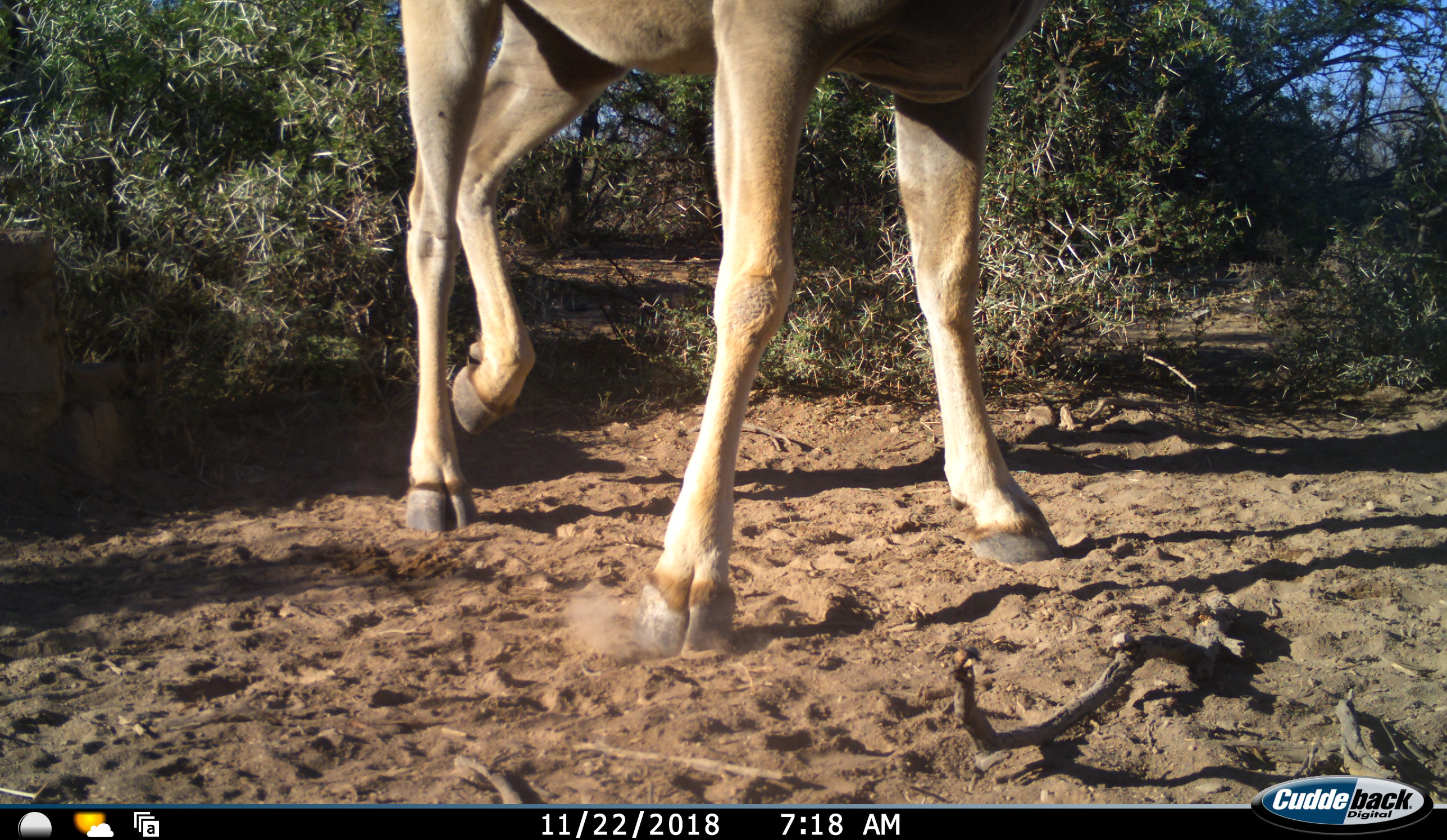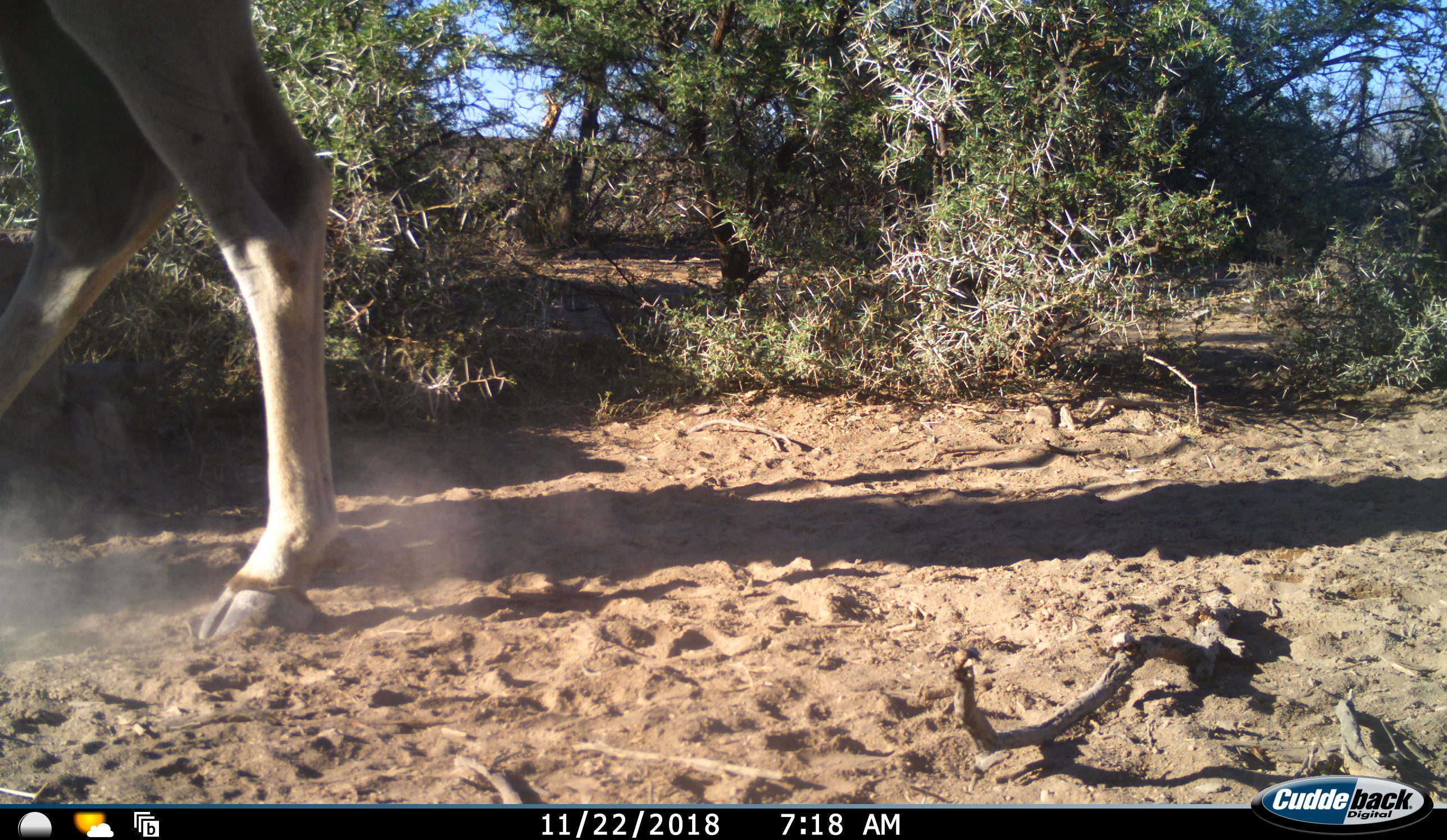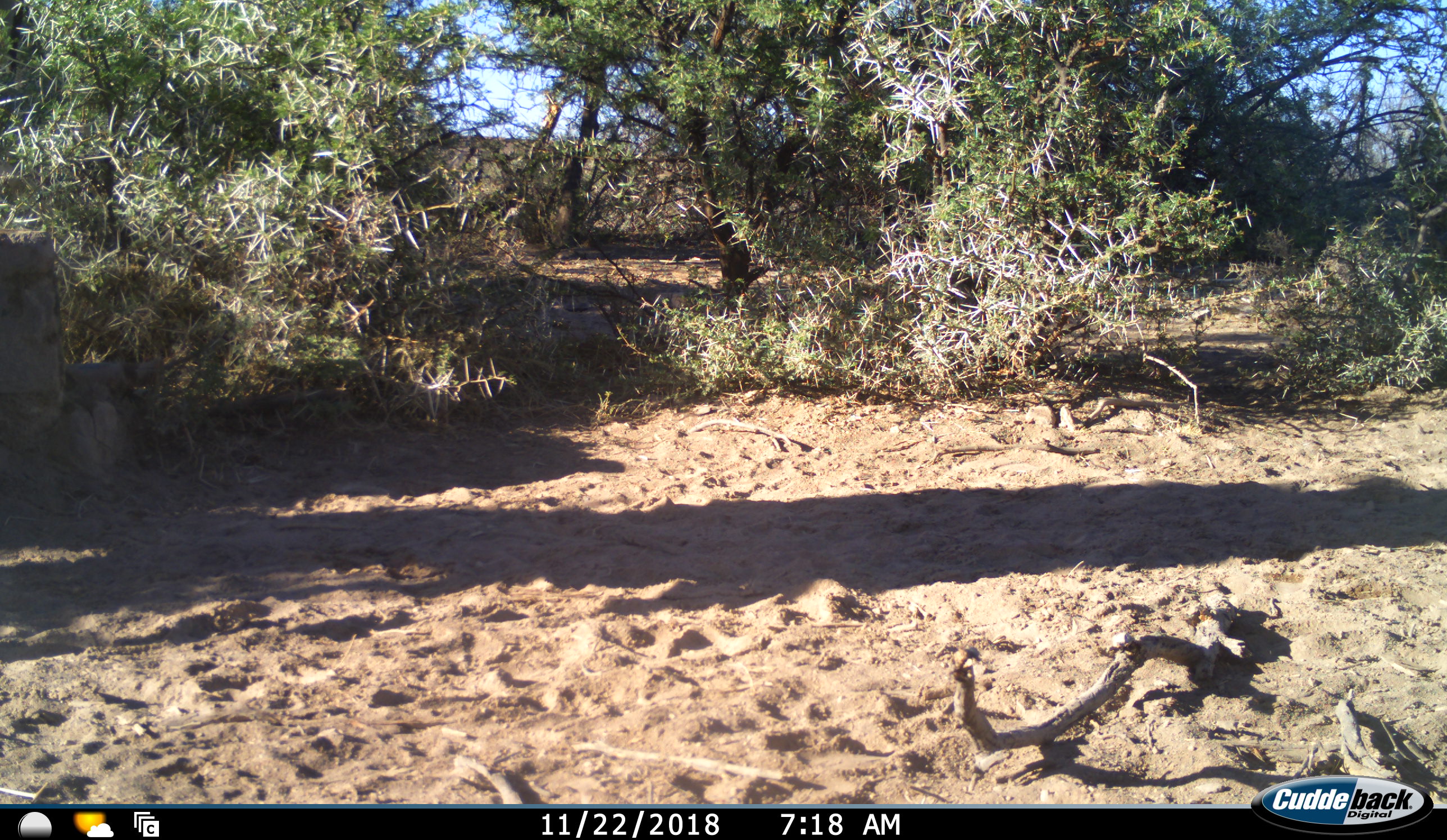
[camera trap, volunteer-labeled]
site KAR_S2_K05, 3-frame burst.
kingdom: Animalia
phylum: Chordata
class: Mammalia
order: Artiodactyla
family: Bovidae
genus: Tragelaphus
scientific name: Tragelaphus oryx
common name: eland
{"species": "eland (Tragelaphus oryx)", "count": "1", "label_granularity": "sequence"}